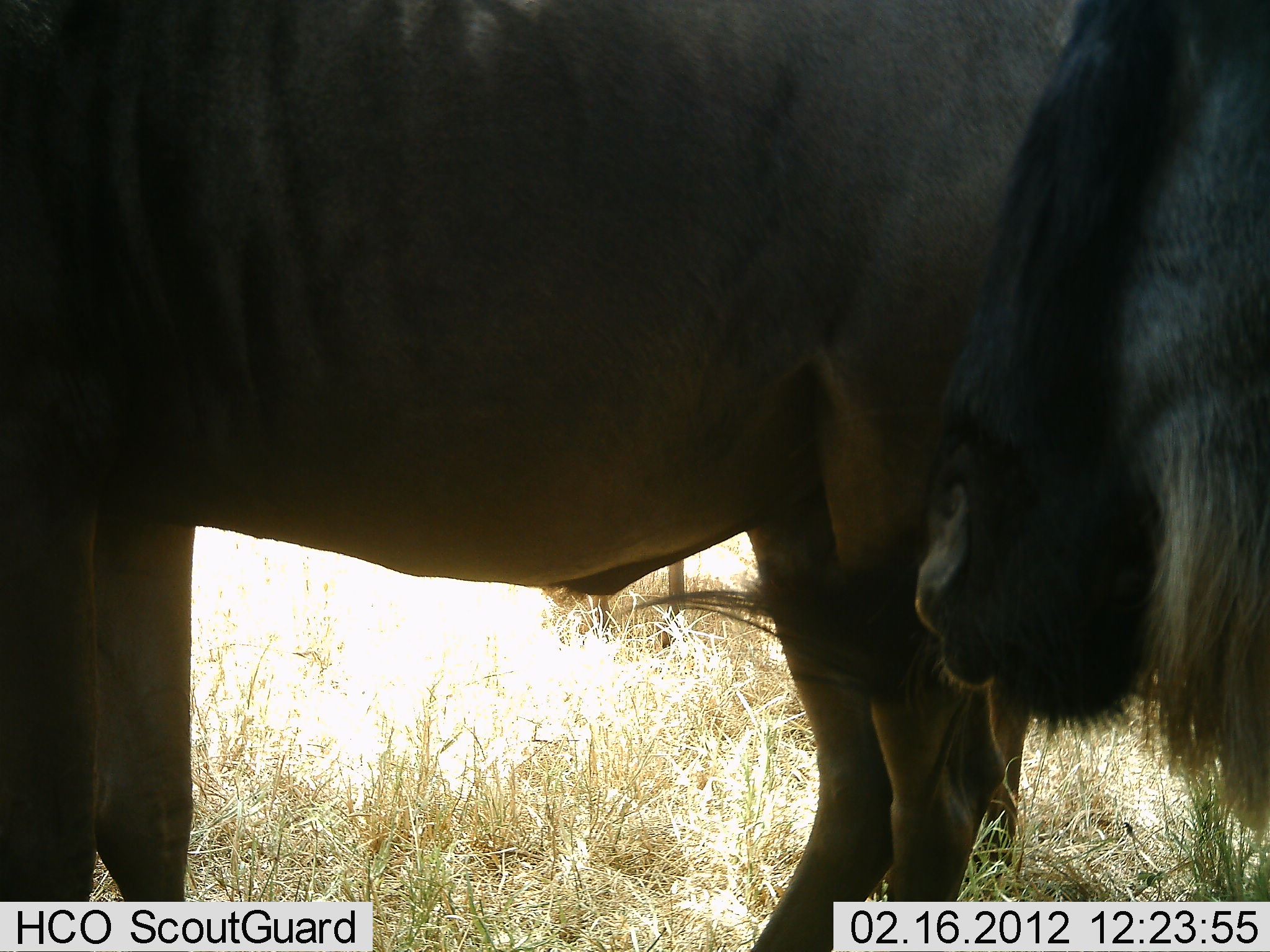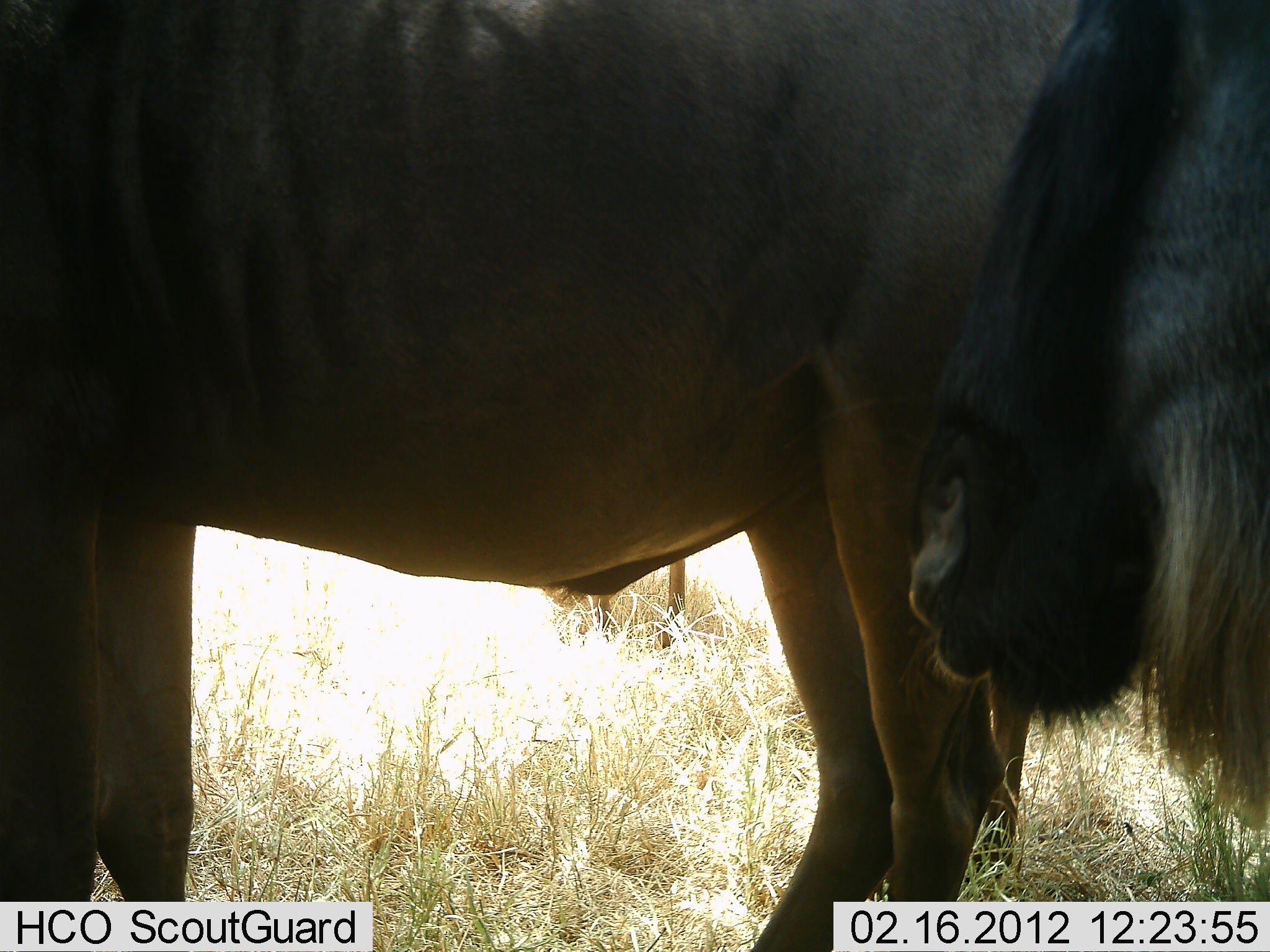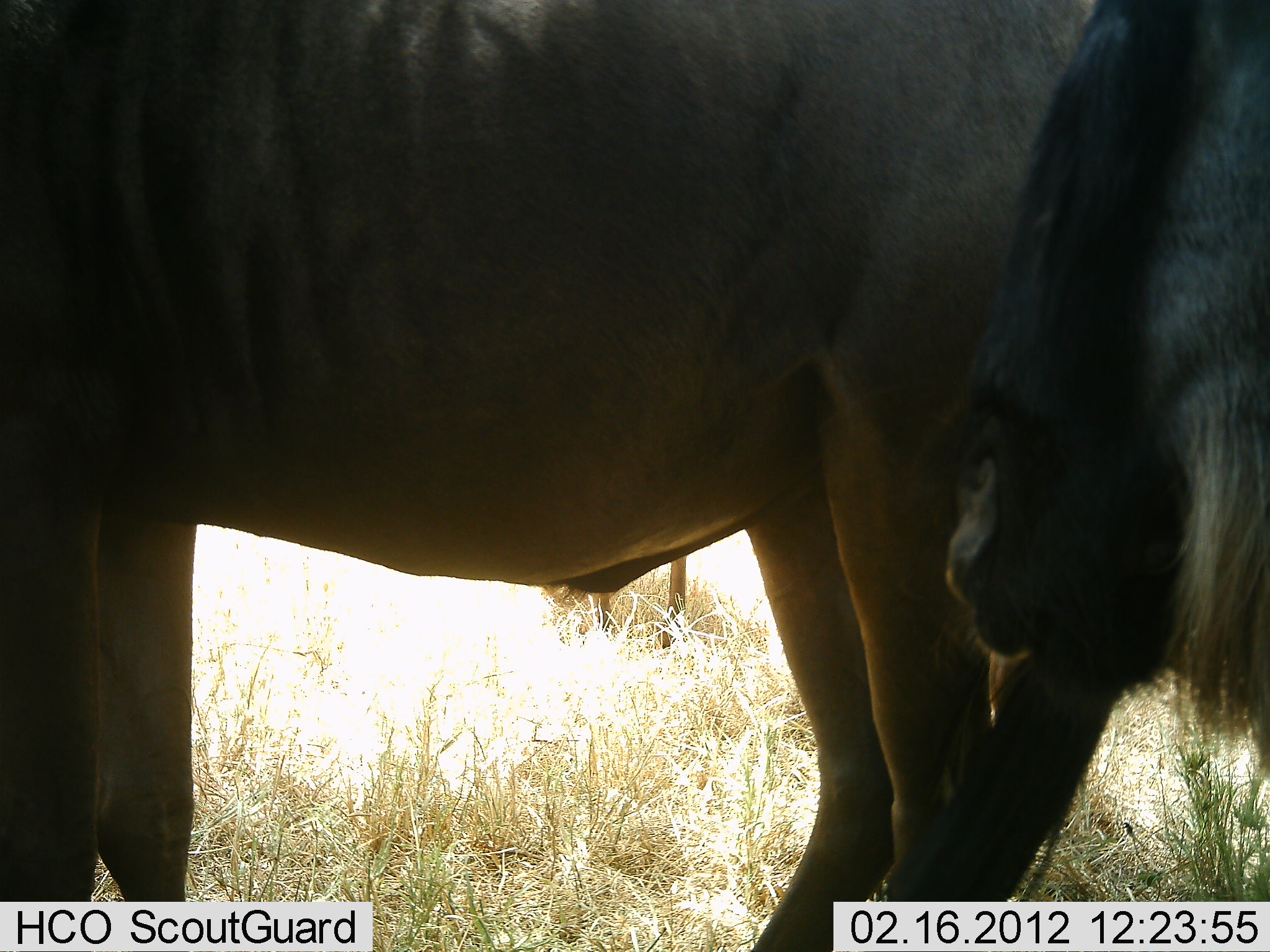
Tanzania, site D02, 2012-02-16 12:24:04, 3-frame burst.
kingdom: Animalia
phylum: Chordata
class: Mammalia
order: Artiodactyla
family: Bovidae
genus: Connochaetes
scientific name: Connochaetes taurinus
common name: blue wildebeest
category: wildebeest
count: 2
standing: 93%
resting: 7%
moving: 0%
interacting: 14%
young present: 0%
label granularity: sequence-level